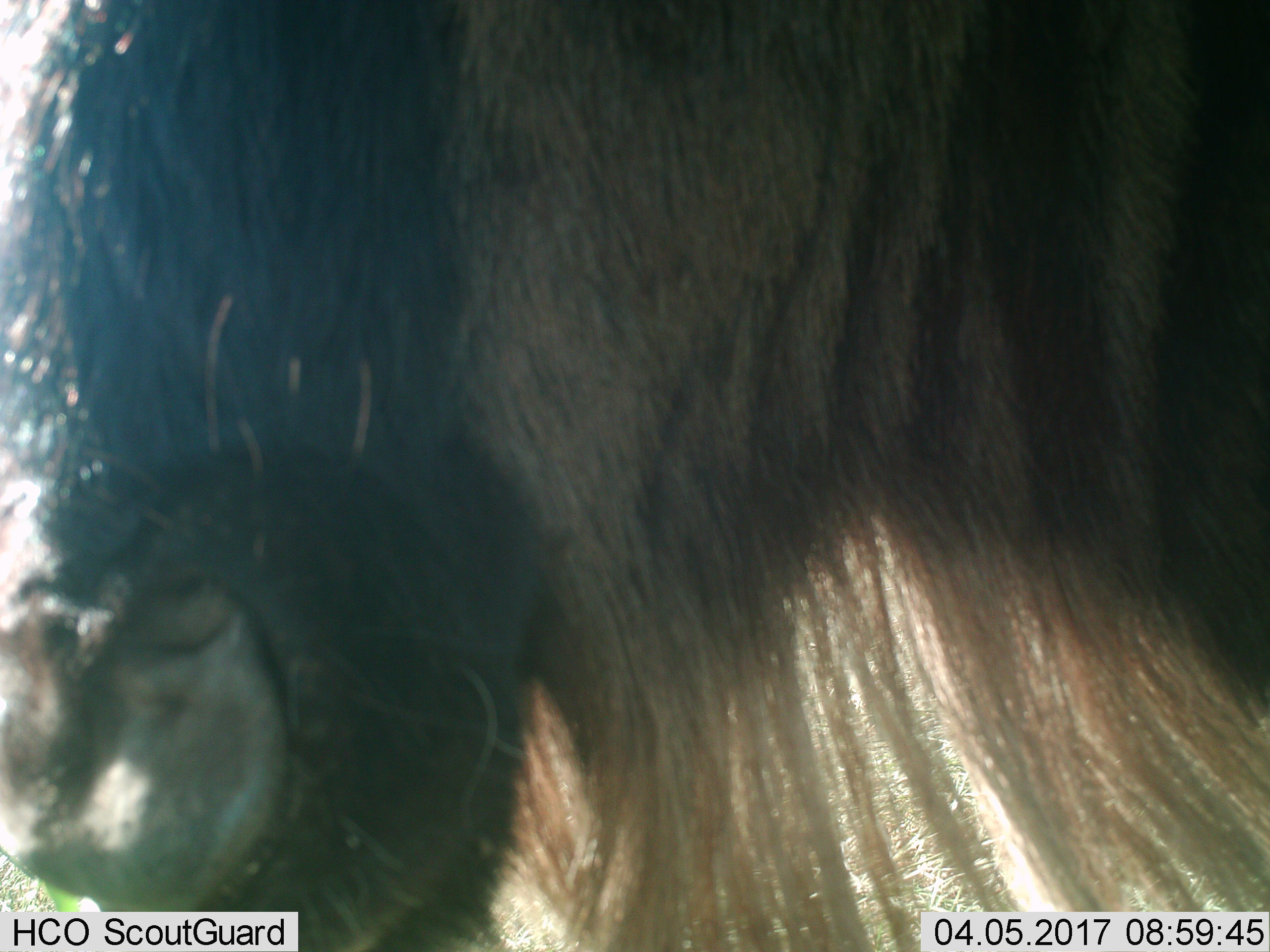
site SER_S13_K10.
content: unidentified animal